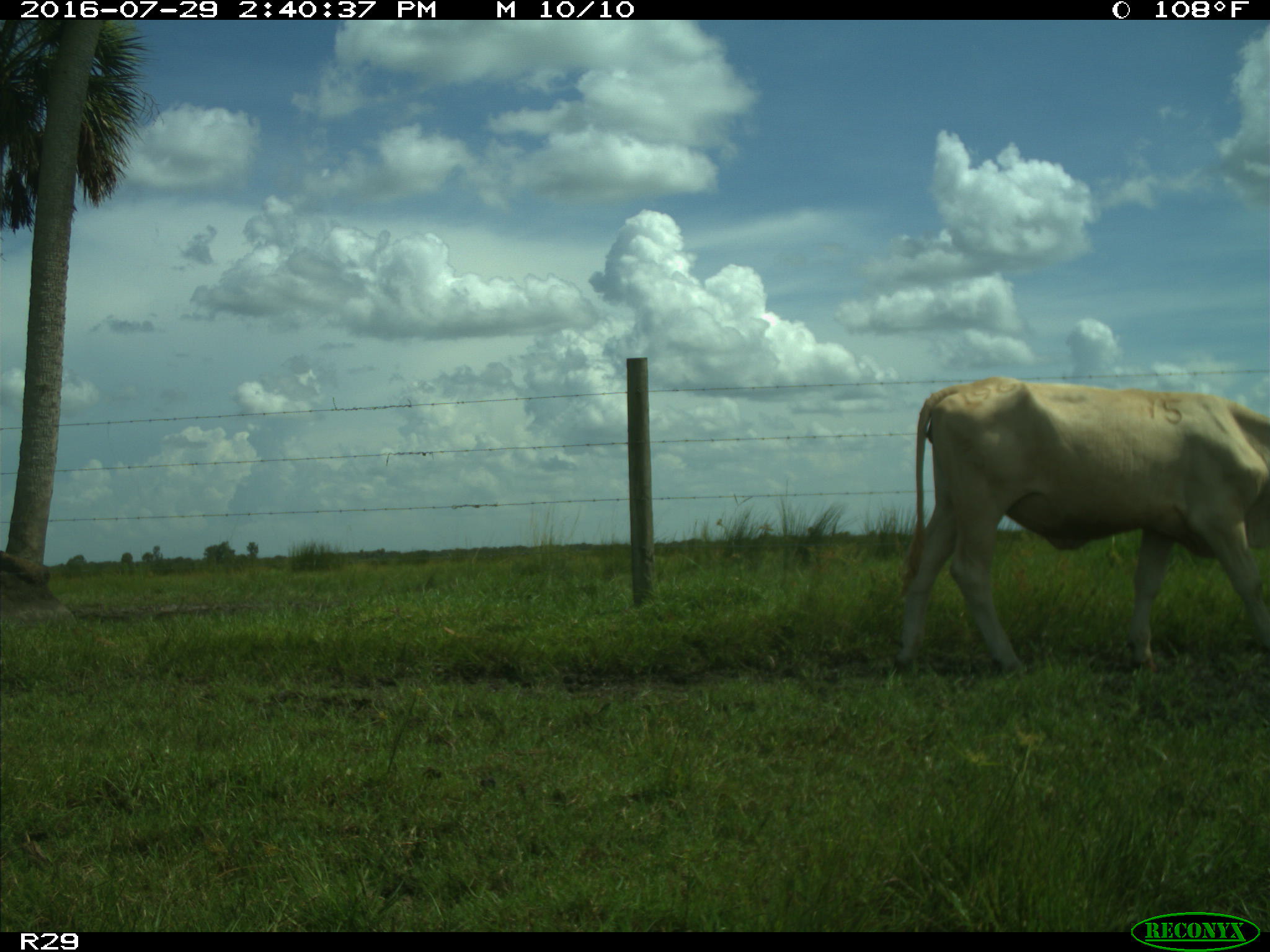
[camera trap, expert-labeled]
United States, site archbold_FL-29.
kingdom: Animalia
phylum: Chordata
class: Mammalia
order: Artiodactyla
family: Bovidae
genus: Bos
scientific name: Bos taurus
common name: domestic cow